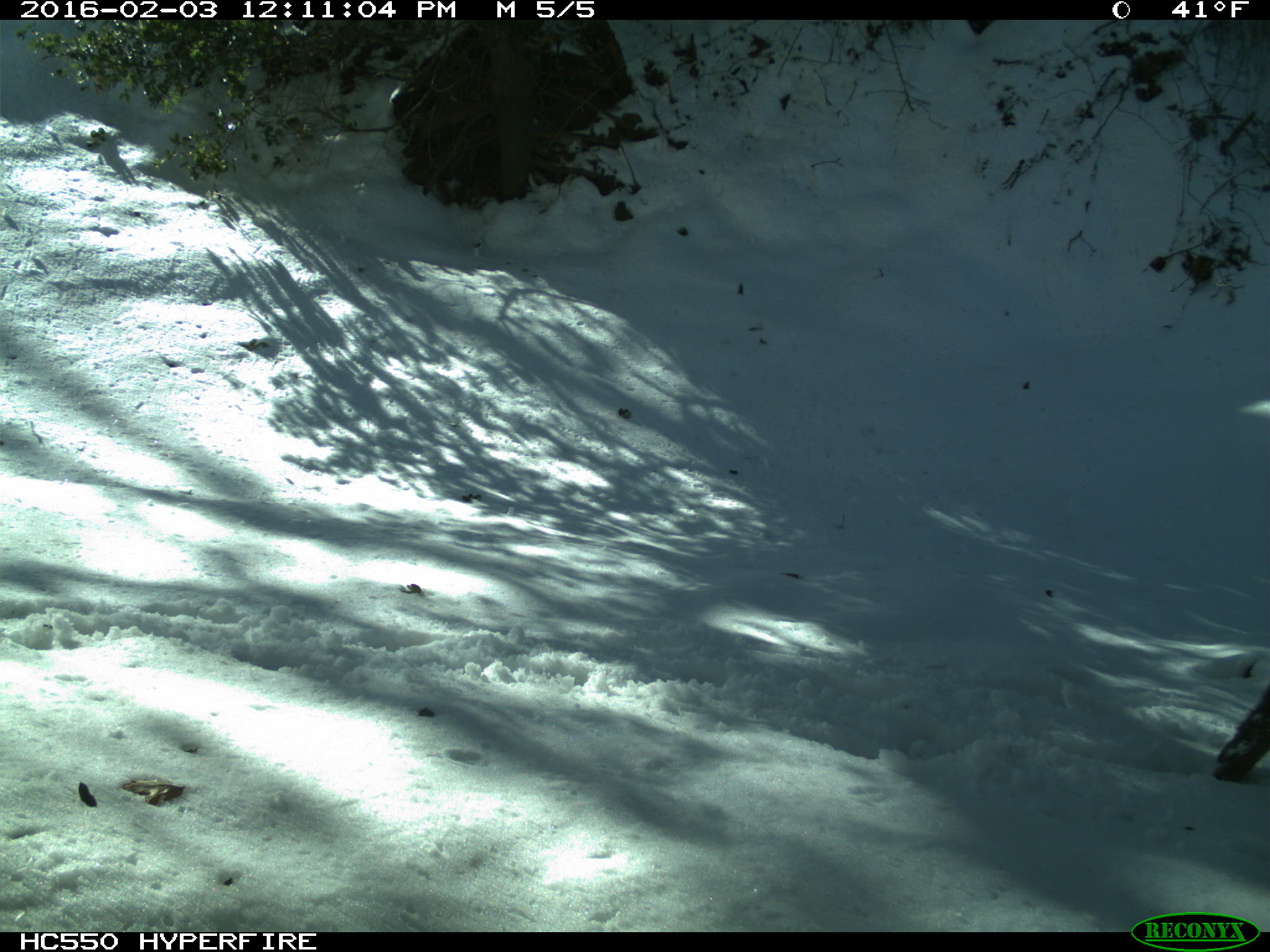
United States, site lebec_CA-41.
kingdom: Animalia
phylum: Chordata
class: Mammalia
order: Artiodactyla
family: Suidae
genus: Sus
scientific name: Sus scrofa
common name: wild boar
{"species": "Sus scrofa (wild boar)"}